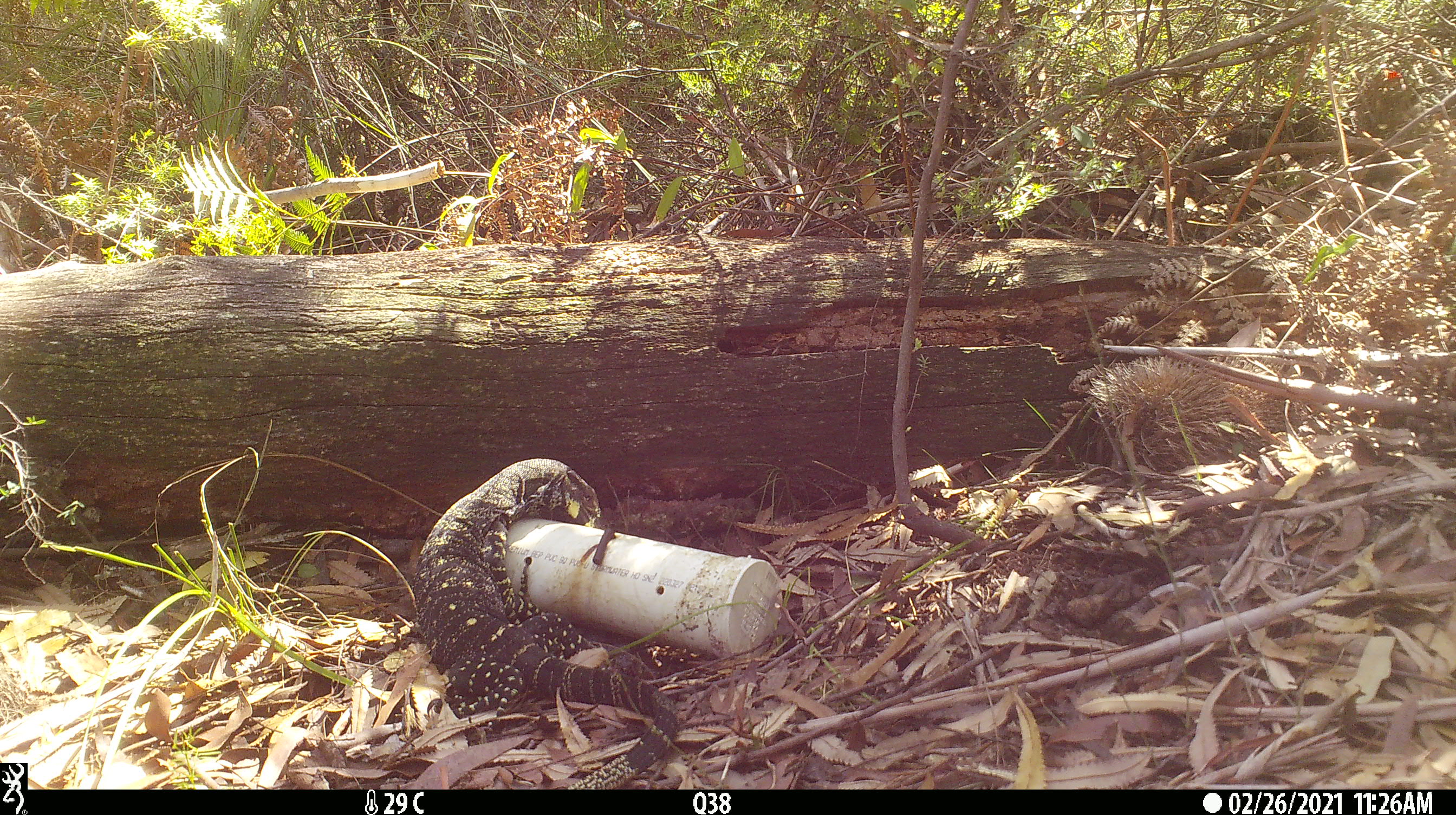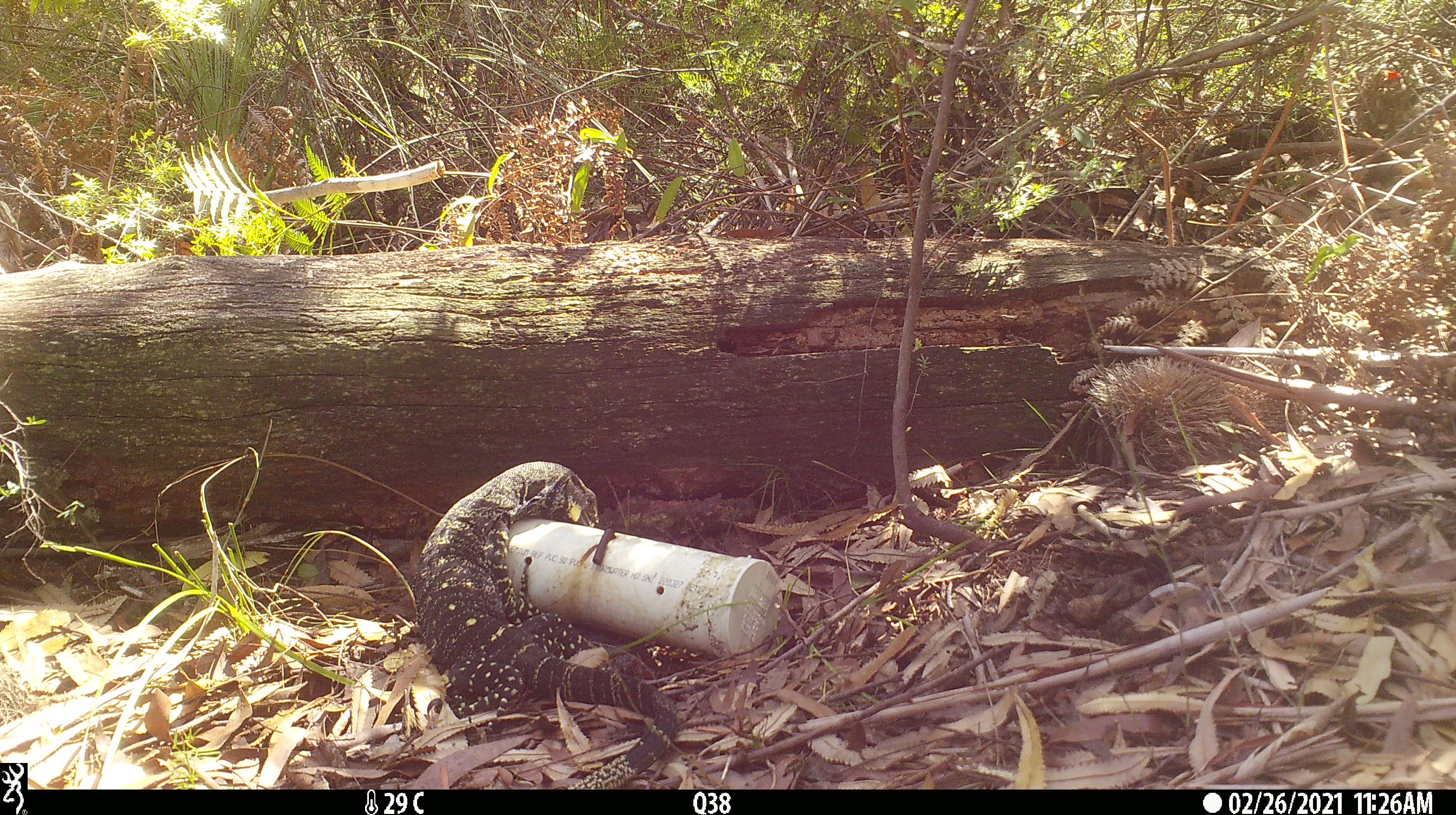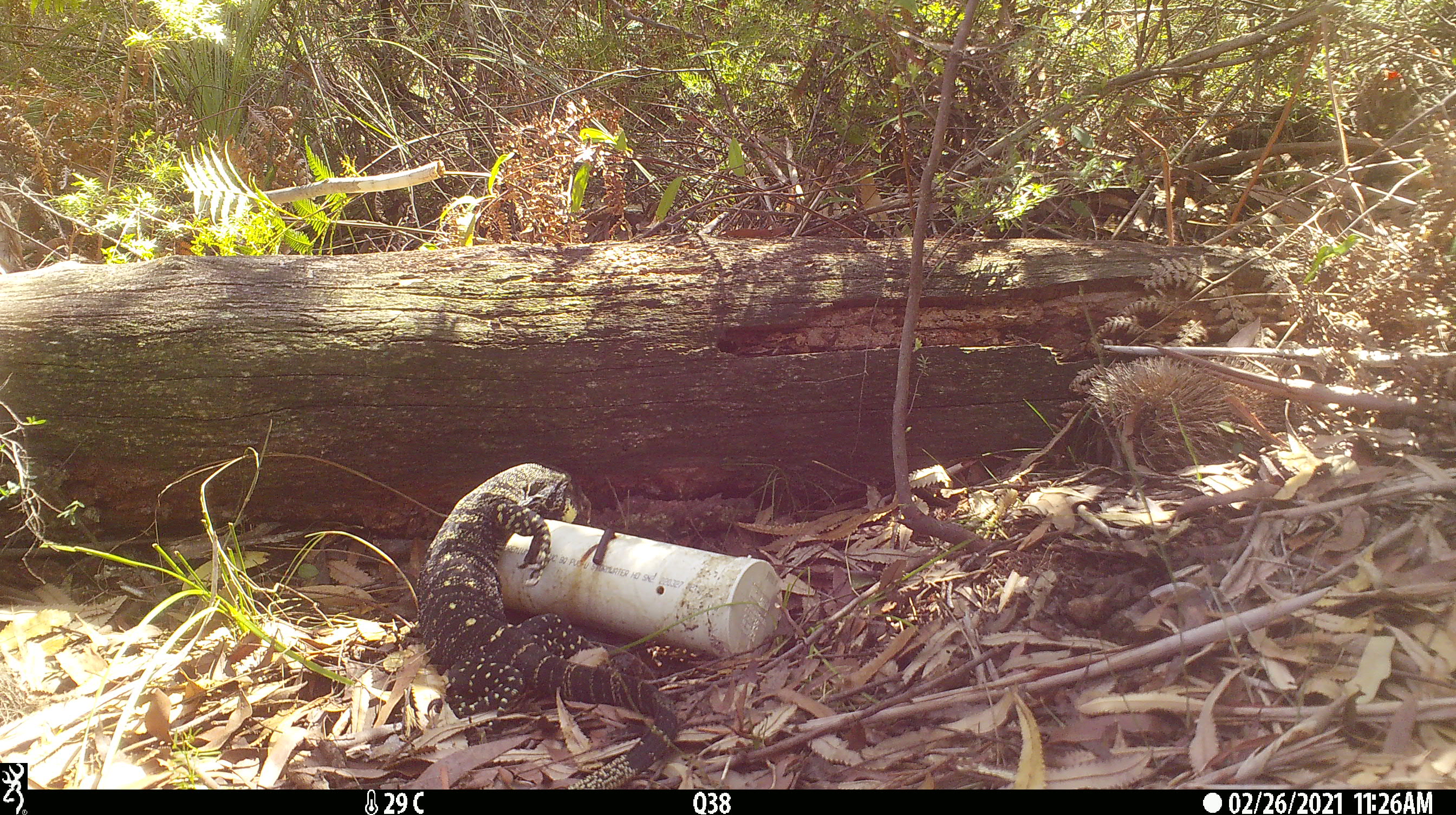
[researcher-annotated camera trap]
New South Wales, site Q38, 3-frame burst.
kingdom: Animalia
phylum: Chordata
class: Reptilia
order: Squamata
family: Varanidae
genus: Varanus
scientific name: Varanus varius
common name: lace monitor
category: goanna